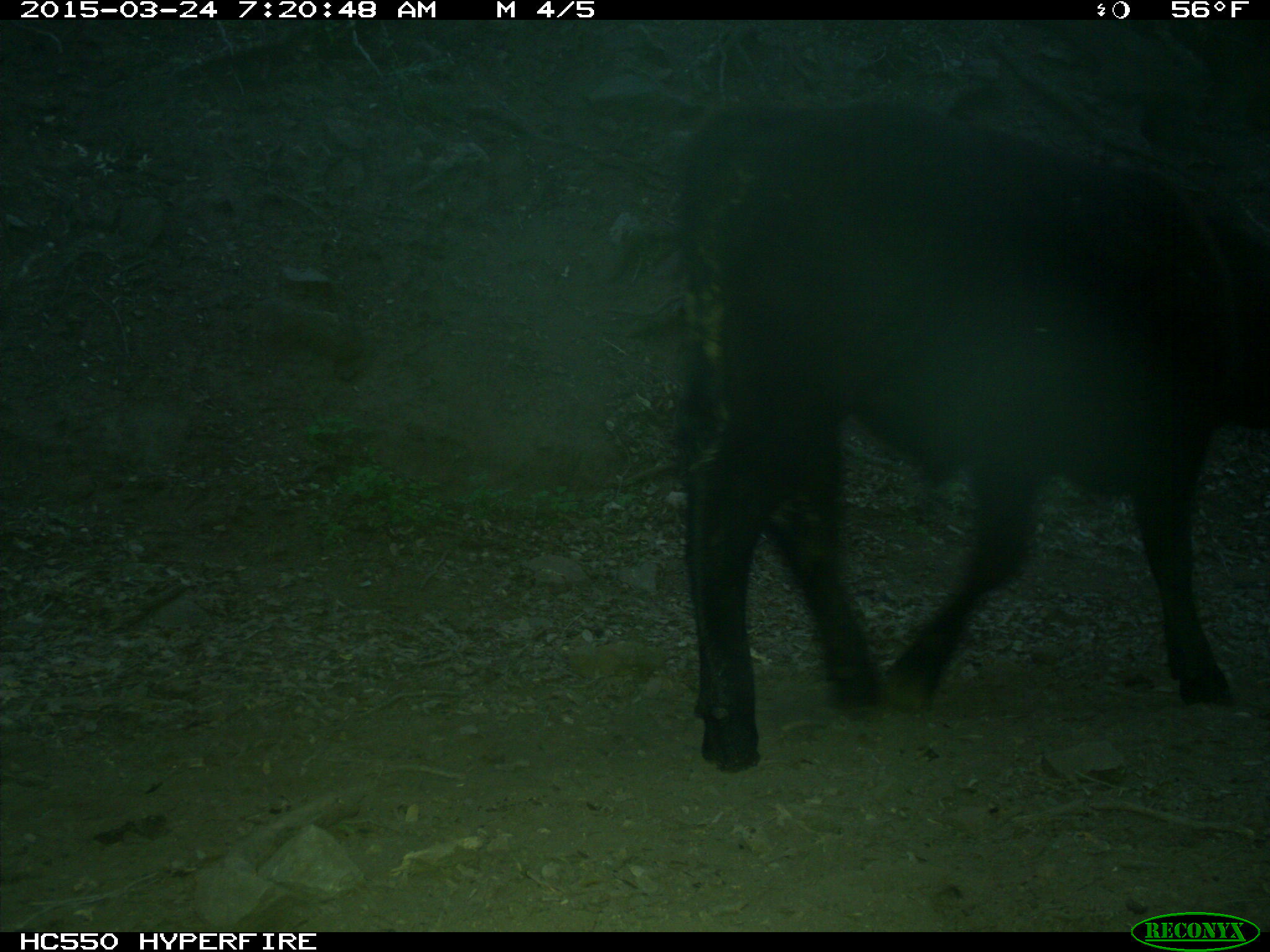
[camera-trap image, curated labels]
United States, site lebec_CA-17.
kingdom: Animalia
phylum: Chordata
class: Mammalia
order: Artiodactyla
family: Bovidae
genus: Bos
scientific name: Bos taurus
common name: domestic cow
Bos taurus (domestic cow).